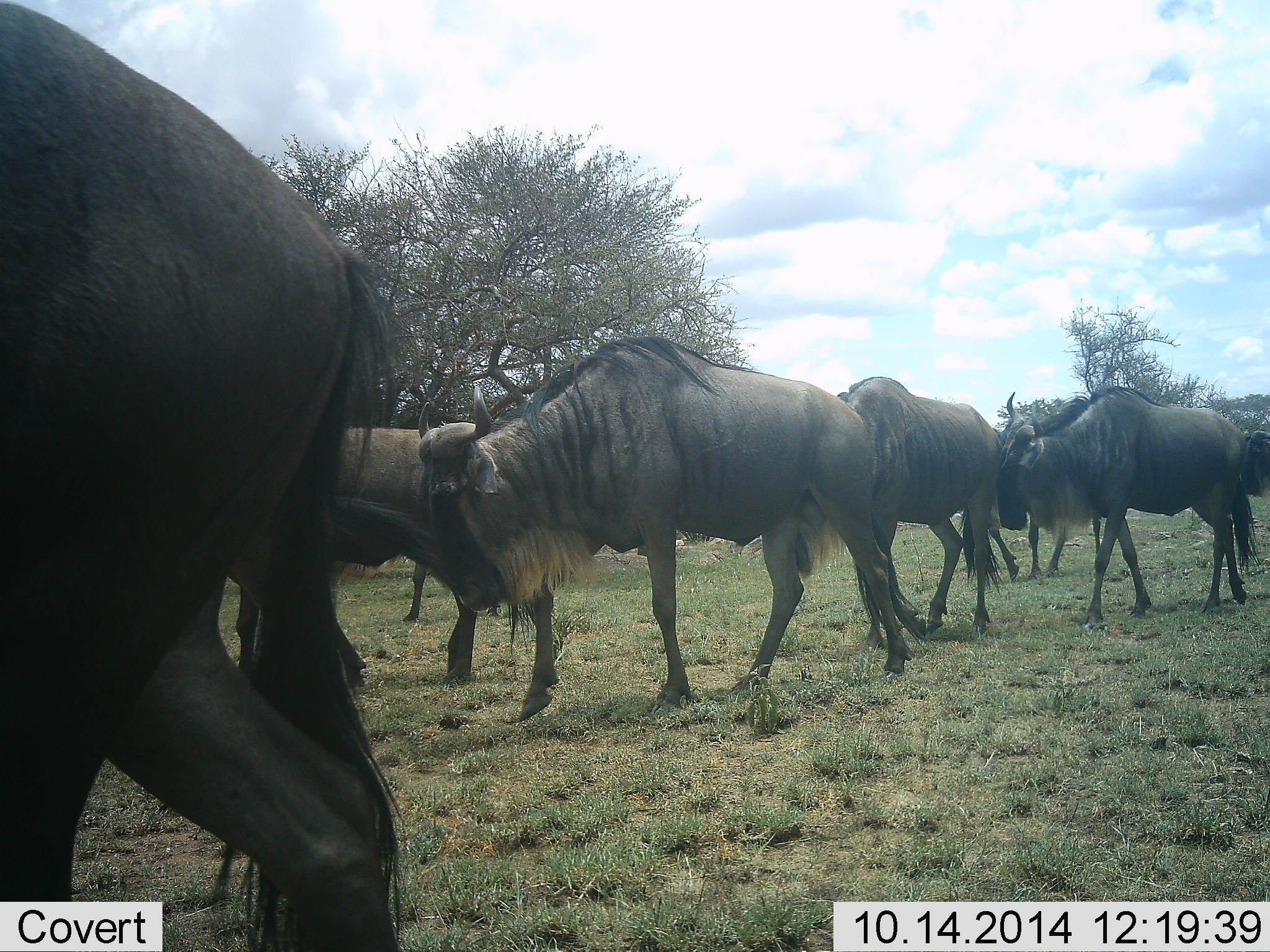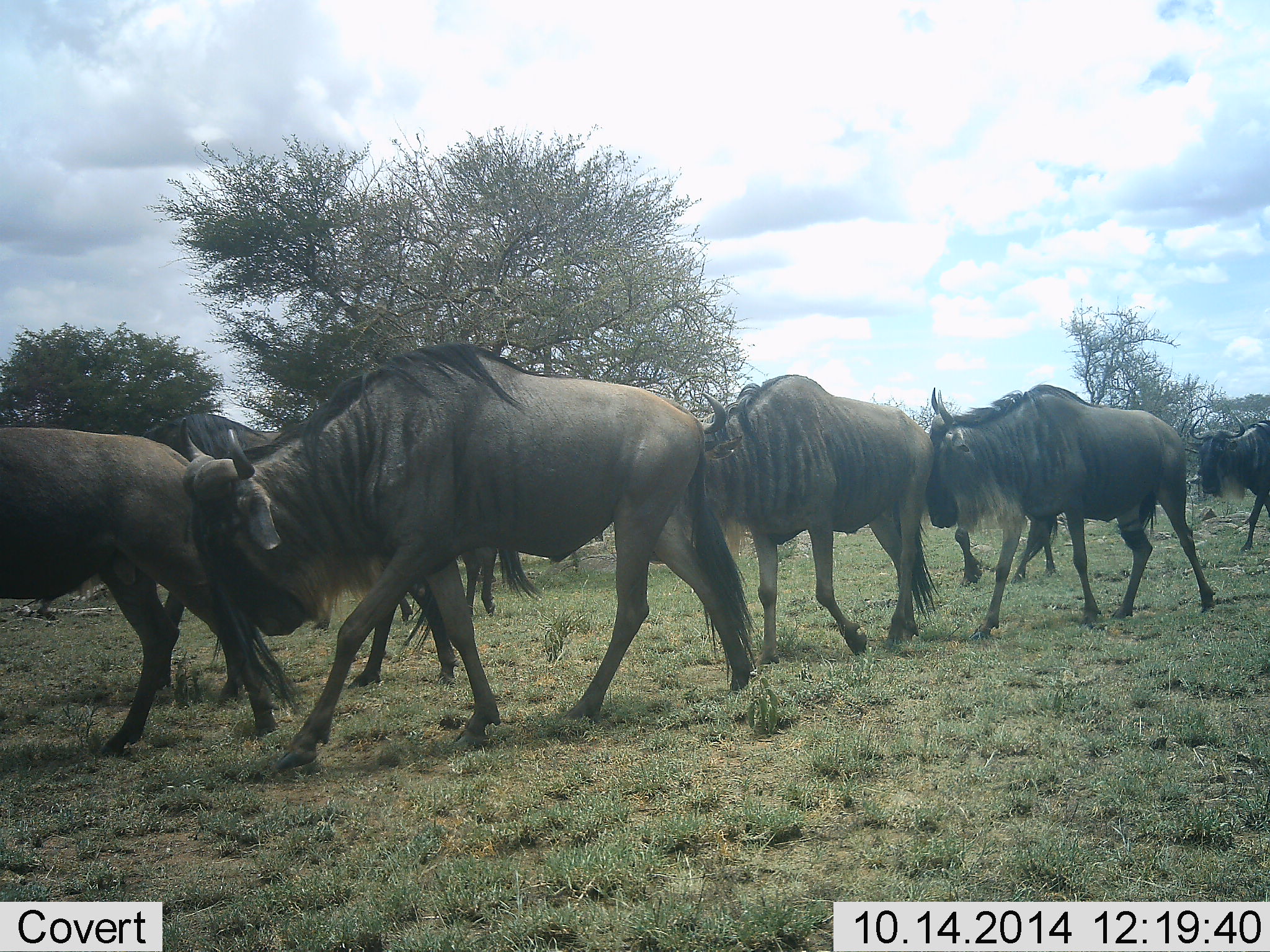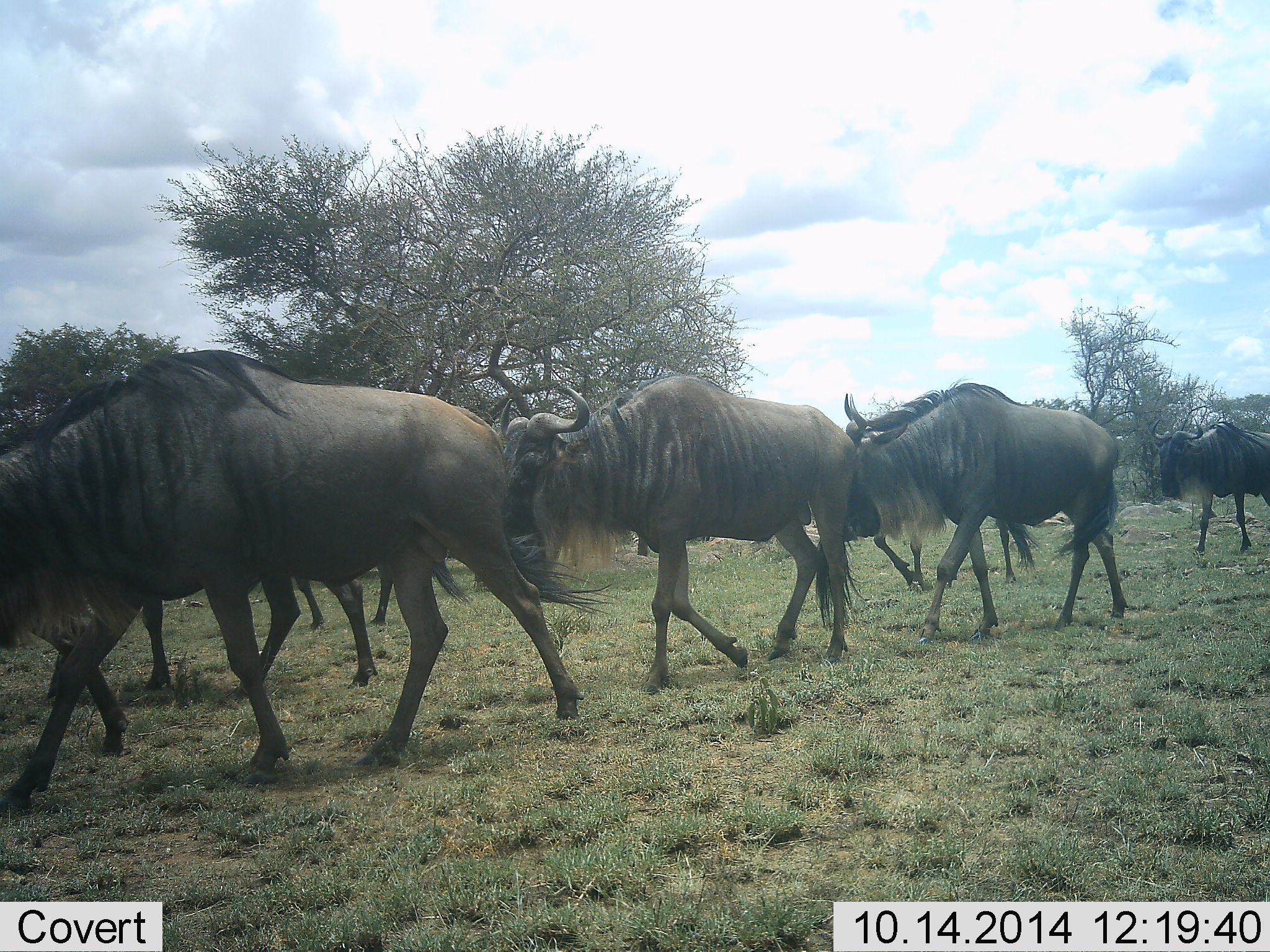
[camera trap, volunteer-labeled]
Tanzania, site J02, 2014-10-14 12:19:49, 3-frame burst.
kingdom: Animalia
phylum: Chordata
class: Mammalia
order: Artiodactyla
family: Bovidae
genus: Connochaetes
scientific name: Connochaetes taurinus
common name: blue wildebeest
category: wildebeest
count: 7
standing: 0%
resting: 0%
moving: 100%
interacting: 0%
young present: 0%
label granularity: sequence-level